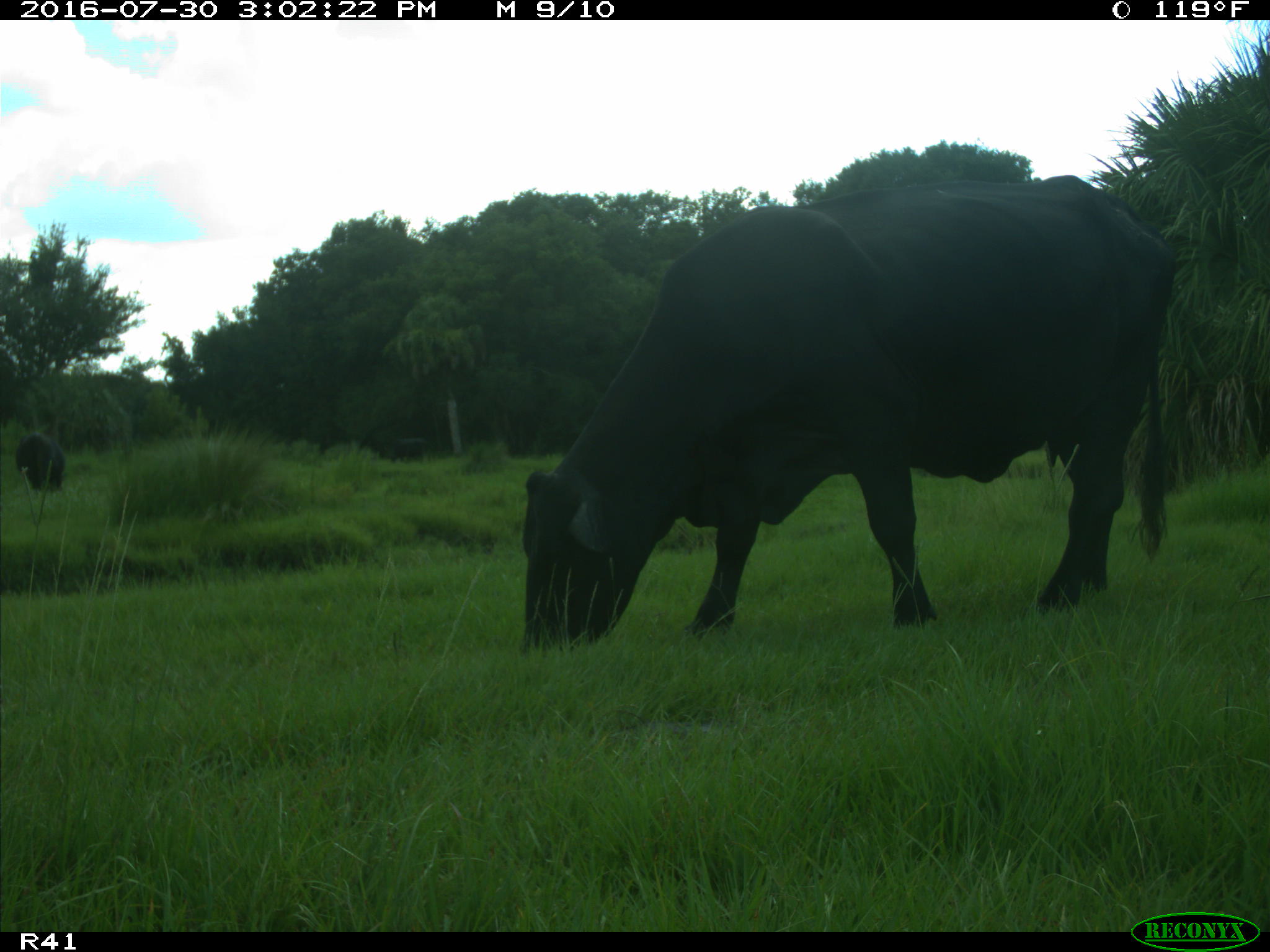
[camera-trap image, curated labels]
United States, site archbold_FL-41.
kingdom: Animalia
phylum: Chordata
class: Mammalia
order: Artiodactyla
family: Bovidae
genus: Bos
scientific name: Bos taurus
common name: domestic cow